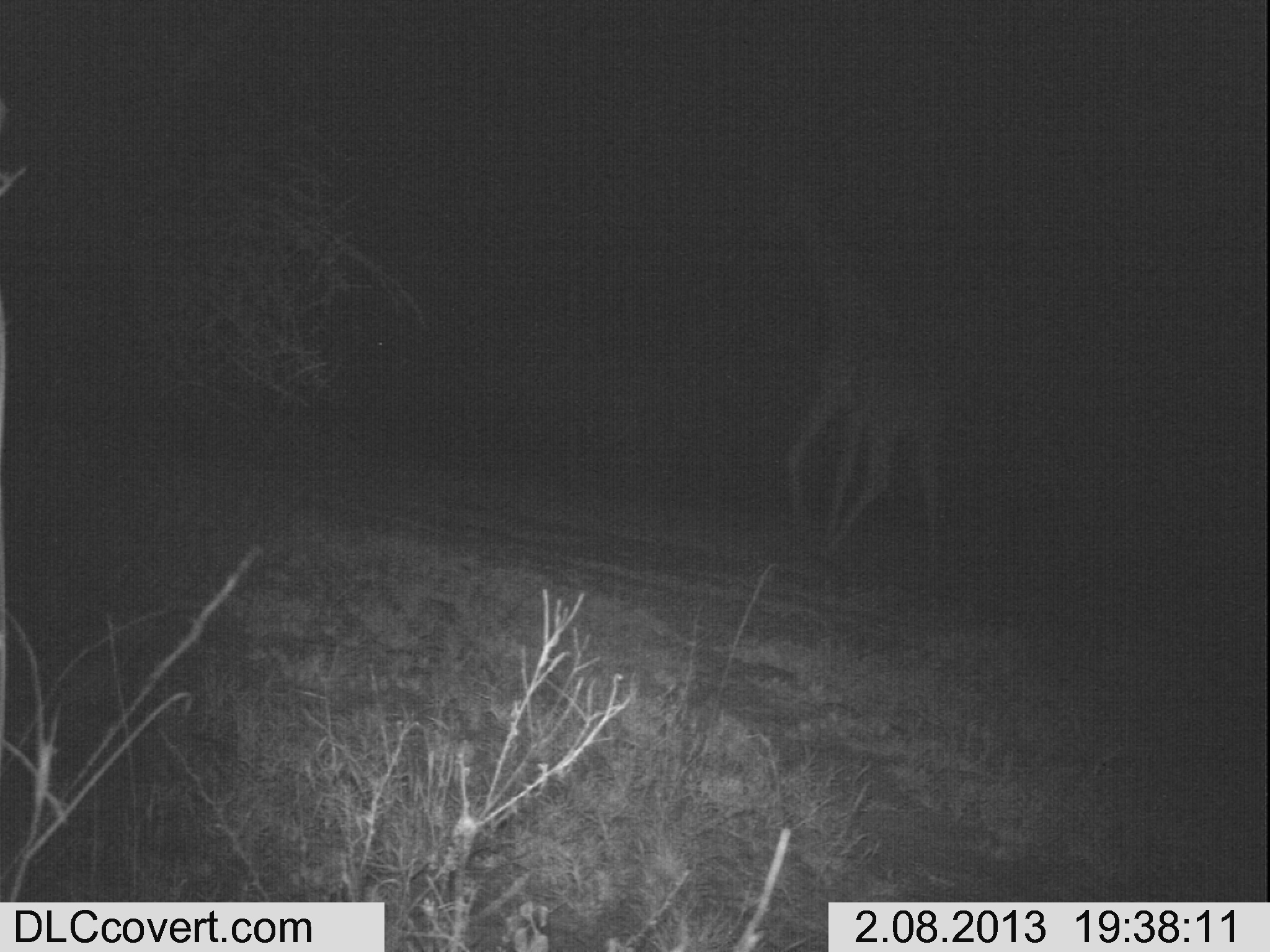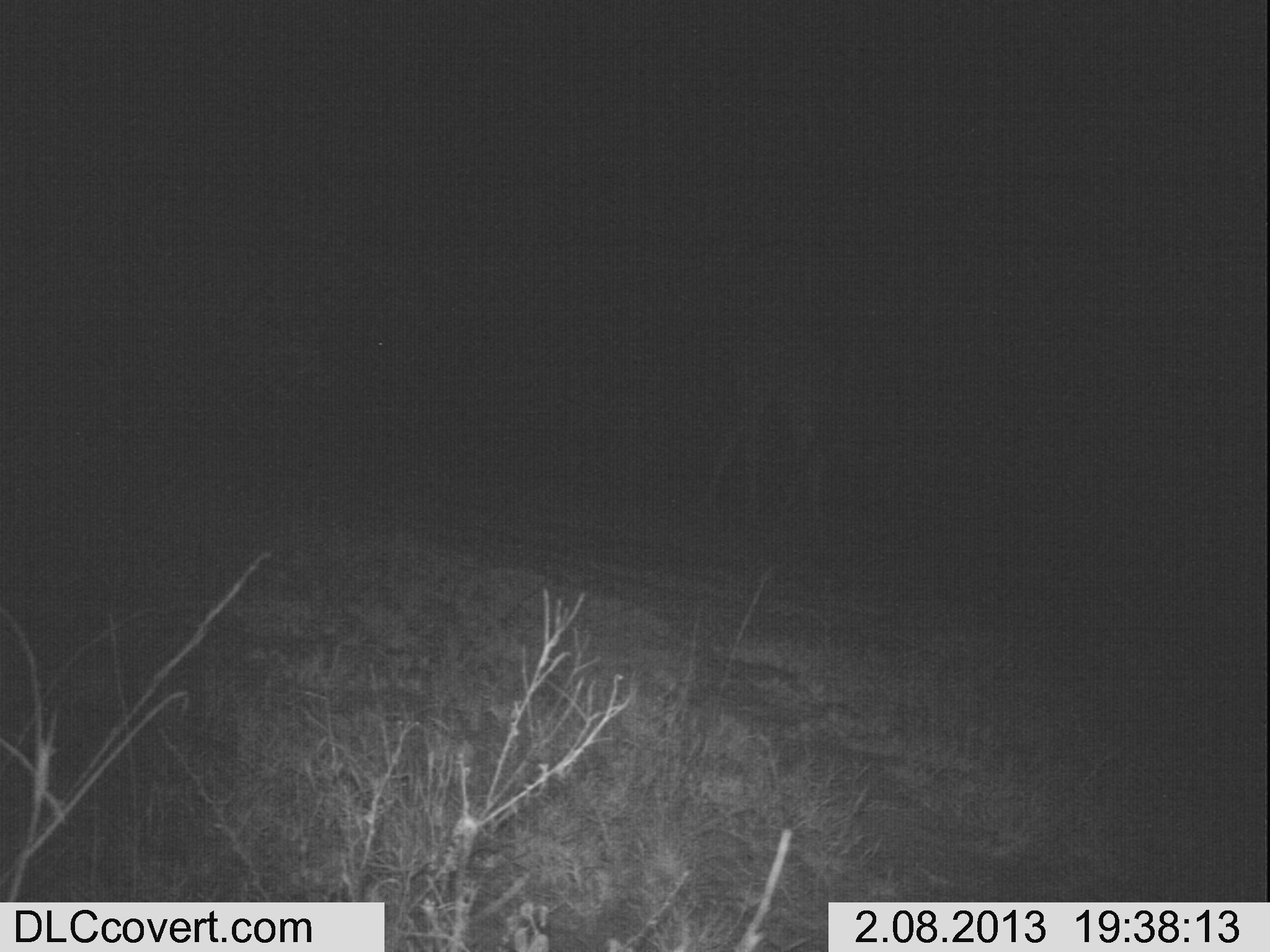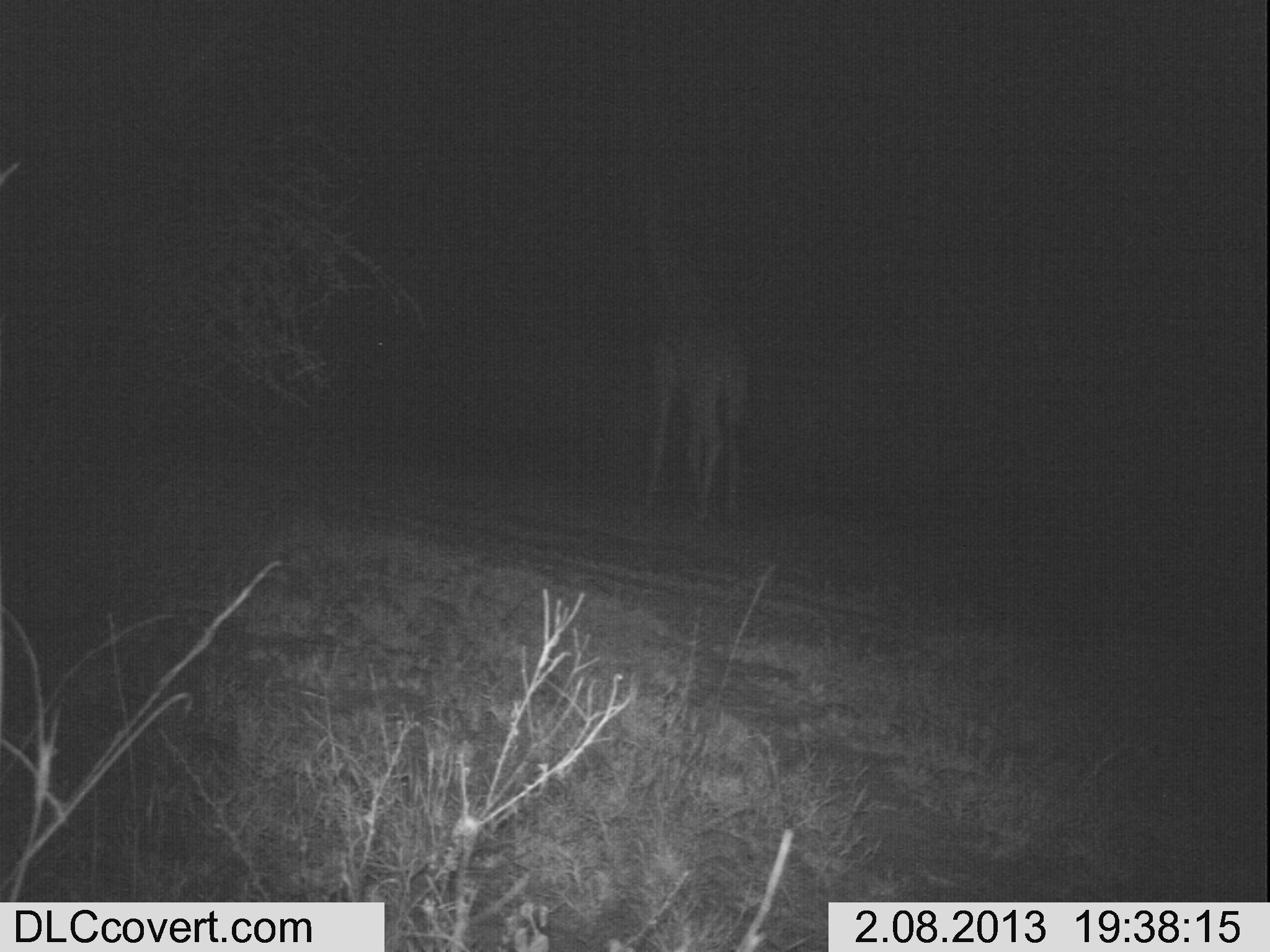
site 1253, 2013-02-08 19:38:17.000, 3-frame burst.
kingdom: Animalia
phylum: Chordata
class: Mammalia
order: Artiodactyla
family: Giraffidae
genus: Giraffa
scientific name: Giraffa camelopardalis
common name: giraffe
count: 1